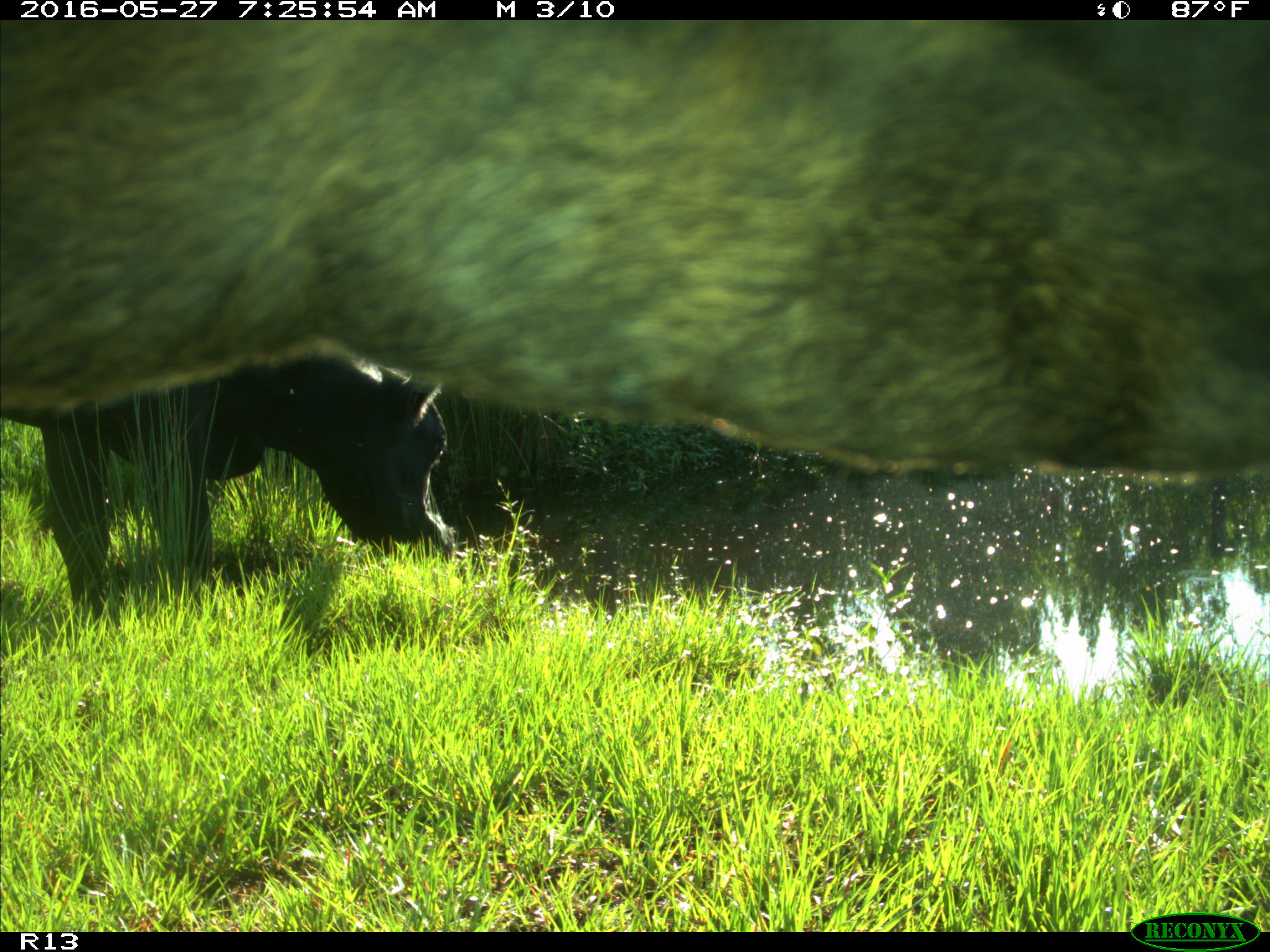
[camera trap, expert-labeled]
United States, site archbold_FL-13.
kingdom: Animalia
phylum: Chordata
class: Mammalia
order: Artiodactyla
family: Bovidae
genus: Bos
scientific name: Bos taurus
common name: domestic cow